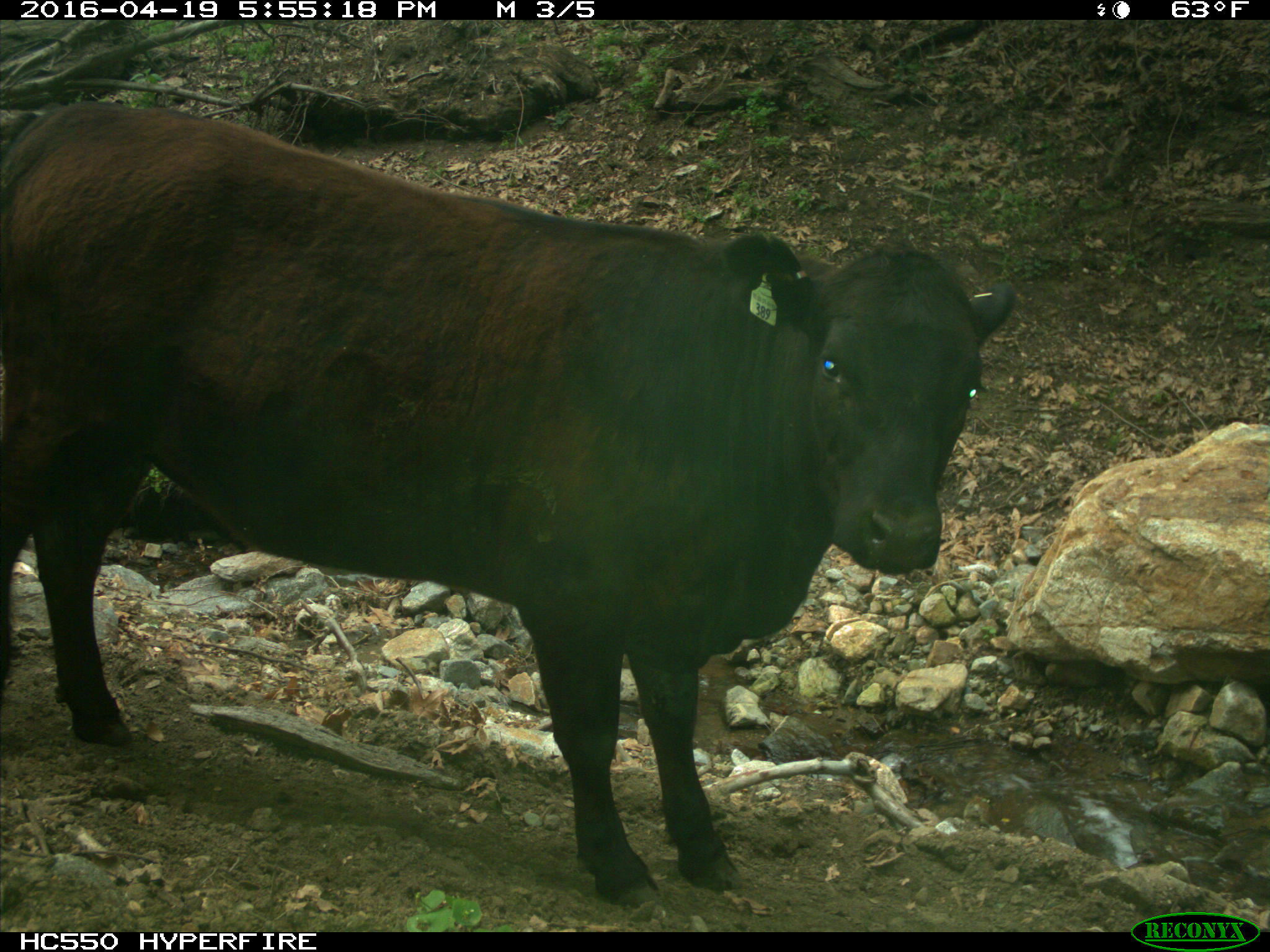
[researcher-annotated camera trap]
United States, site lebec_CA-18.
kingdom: Animalia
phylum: Chordata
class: Mammalia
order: Artiodactyla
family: Bovidae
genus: Bos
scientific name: Bos taurus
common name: domestic cow